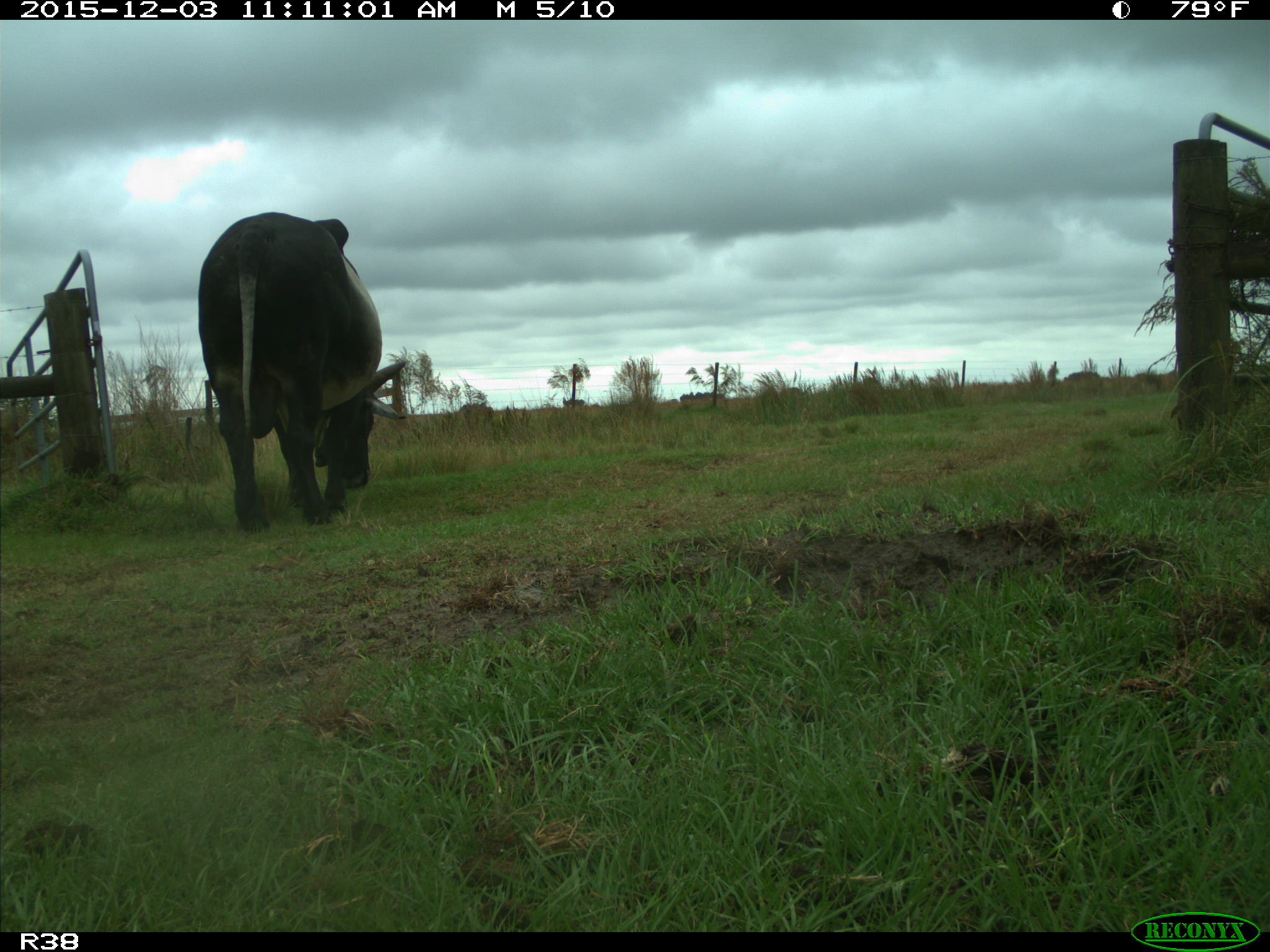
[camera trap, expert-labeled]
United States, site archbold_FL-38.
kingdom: Animalia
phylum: Chordata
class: Mammalia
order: Artiodactyla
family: Bovidae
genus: Bos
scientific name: Bos taurus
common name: domestic cow